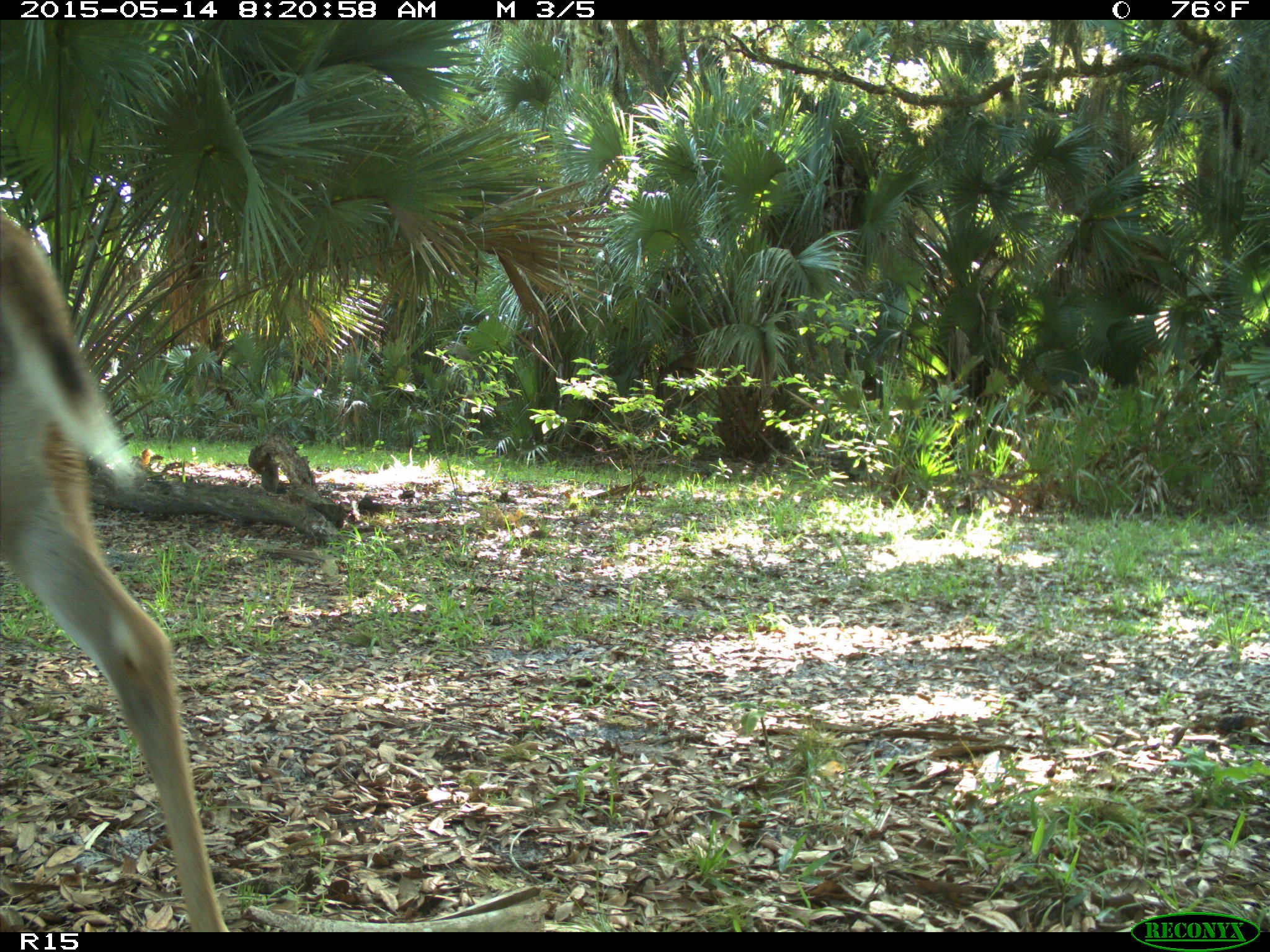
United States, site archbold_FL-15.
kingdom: Animalia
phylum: Chordata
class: Mammalia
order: Artiodactyla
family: Cervidae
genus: Odocoileus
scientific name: Odocoileus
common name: deer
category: unidentified deer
Unidentified deer (deer) (Odocoileus).